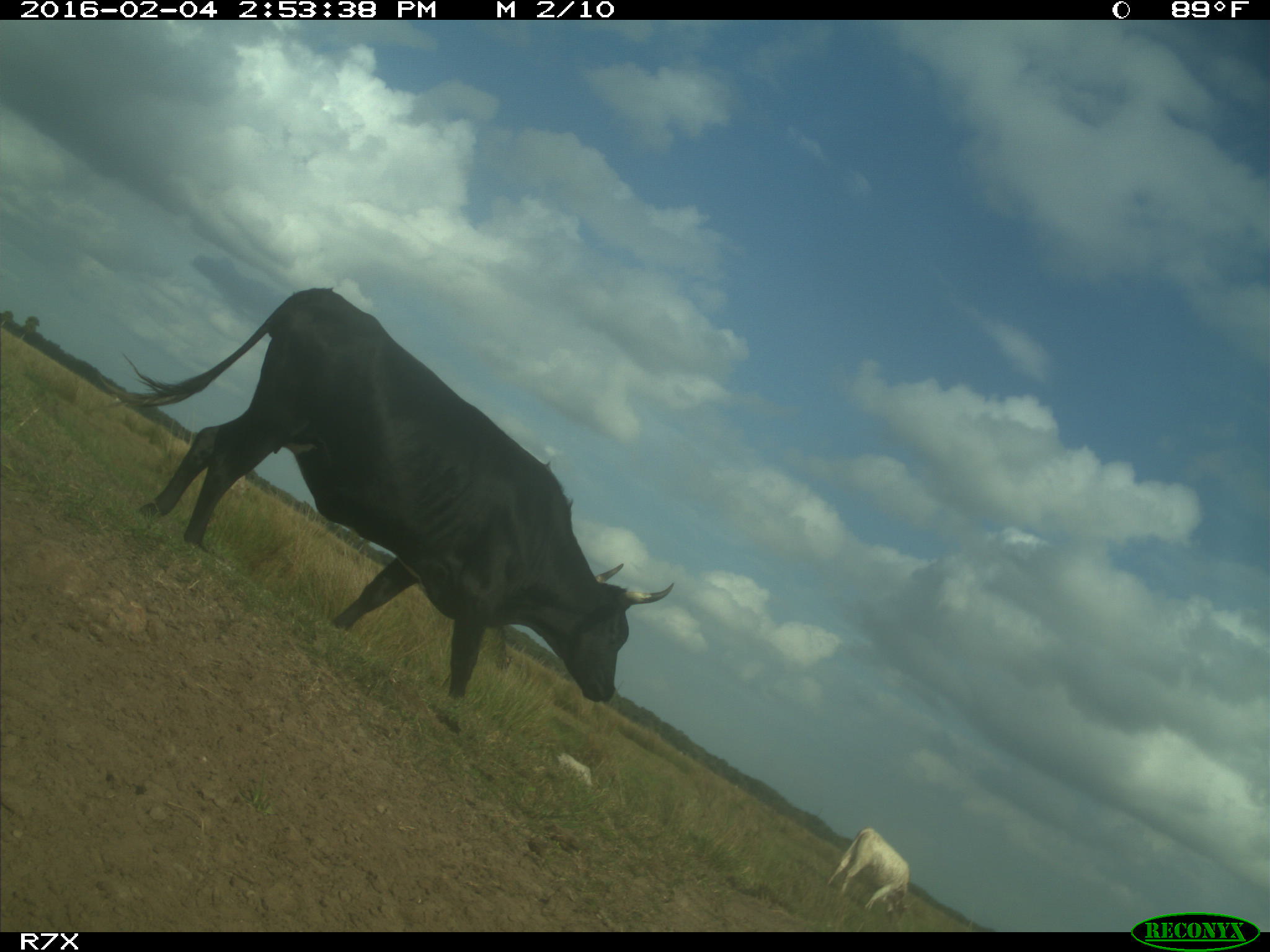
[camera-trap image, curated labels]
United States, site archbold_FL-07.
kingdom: Animalia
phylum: Chordata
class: Mammalia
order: Artiodactyla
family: Bovidae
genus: Bos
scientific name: Bos taurus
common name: domestic cow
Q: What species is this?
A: Bos taurus (domestic cow).